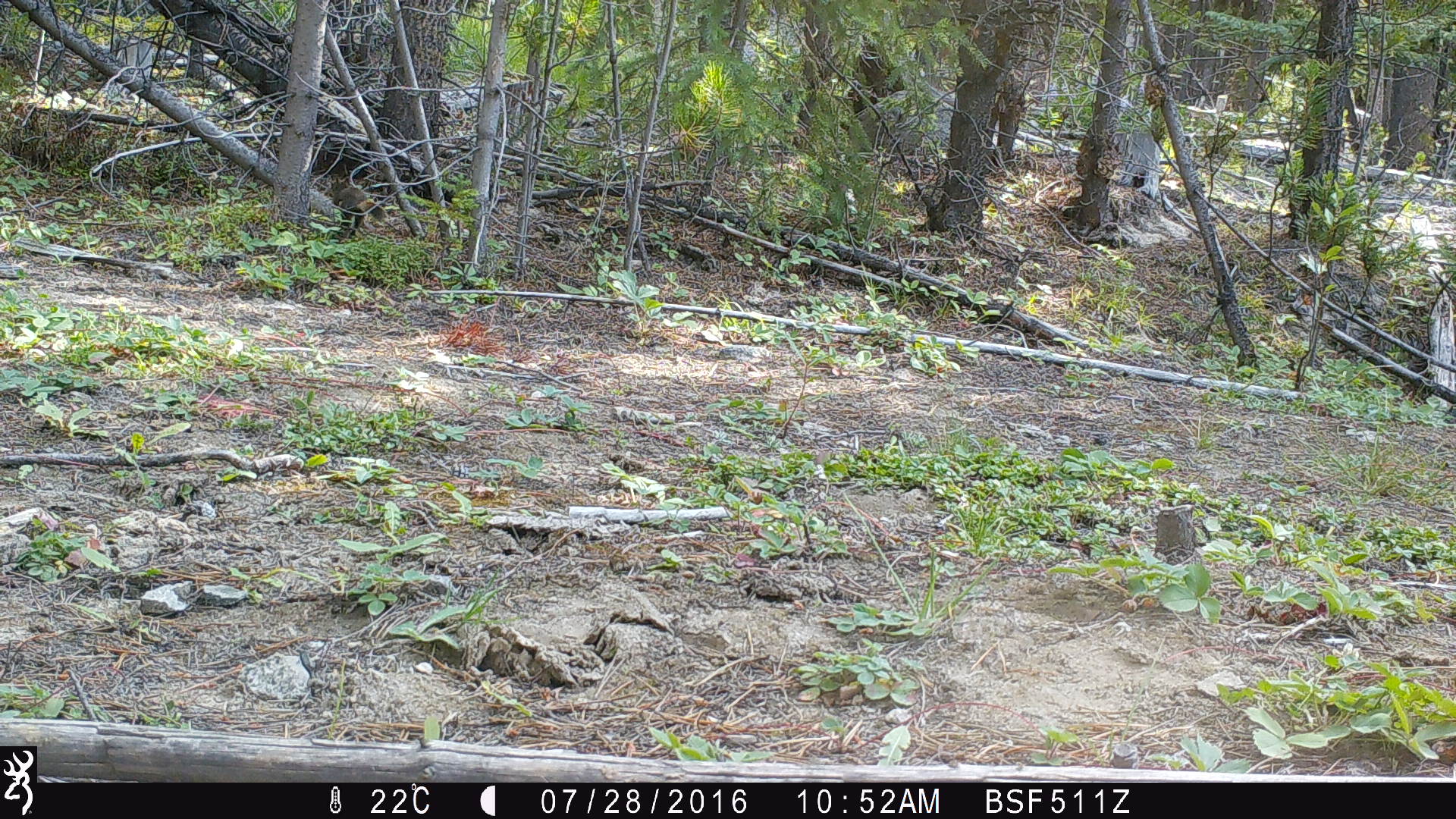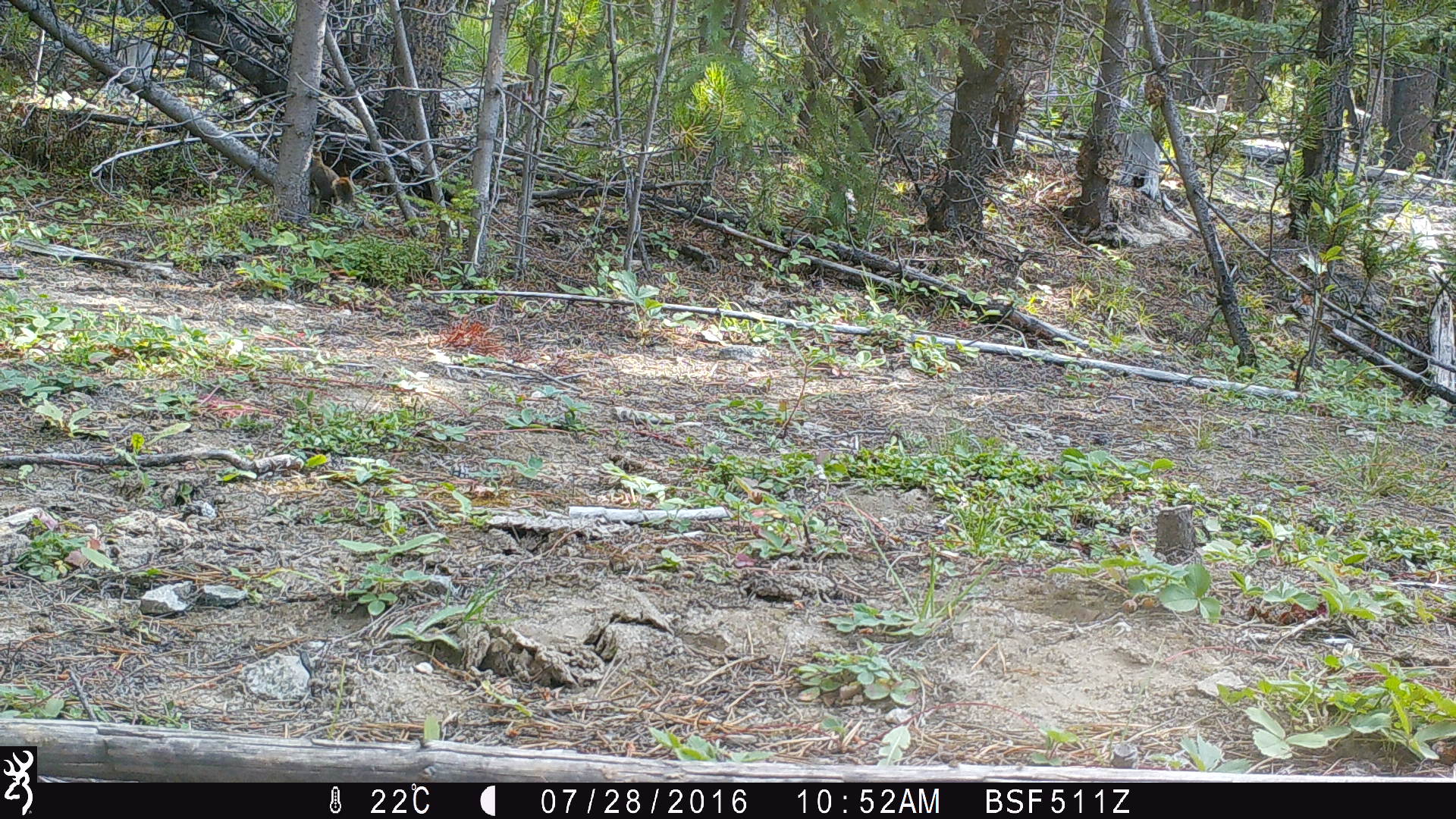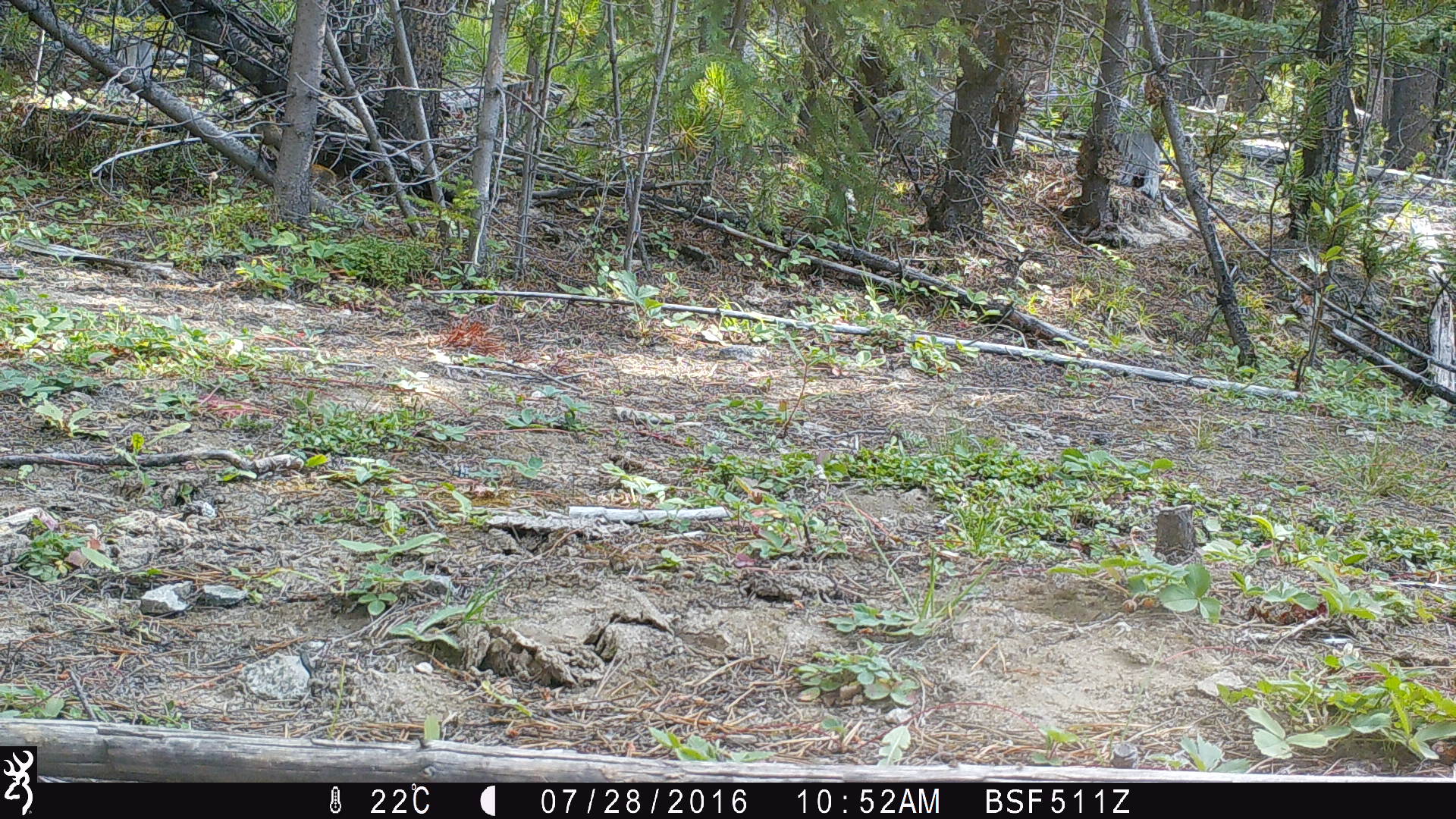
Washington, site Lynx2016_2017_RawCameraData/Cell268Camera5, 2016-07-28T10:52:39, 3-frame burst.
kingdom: Animalia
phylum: Chordata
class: Mammalia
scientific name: Mammalia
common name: small mammal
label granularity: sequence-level